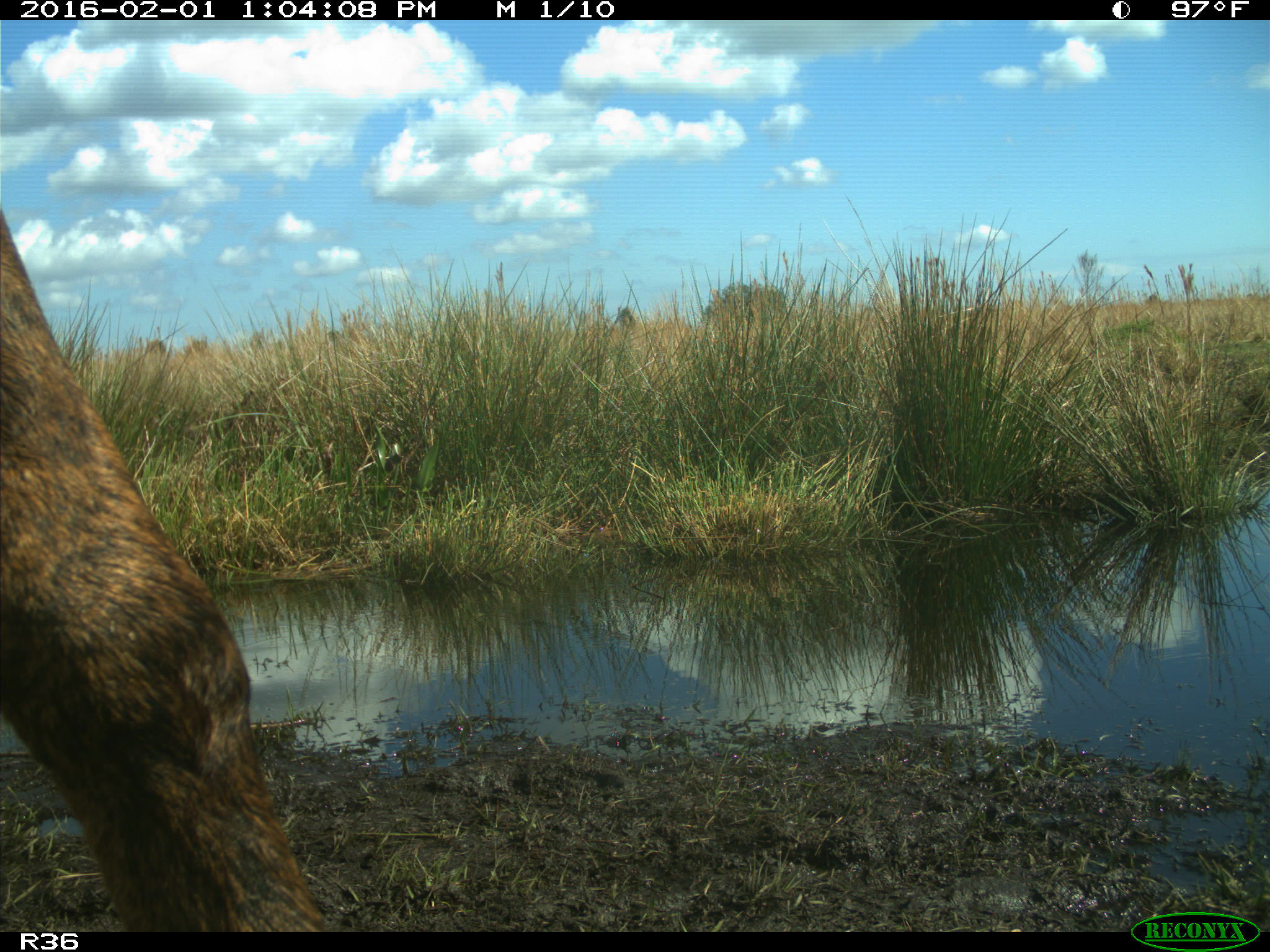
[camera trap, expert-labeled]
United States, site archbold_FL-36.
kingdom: Animalia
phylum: Chordata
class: Mammalia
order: Artiodactyla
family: Bovidae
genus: Bos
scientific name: Bos taurus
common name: domestic cow